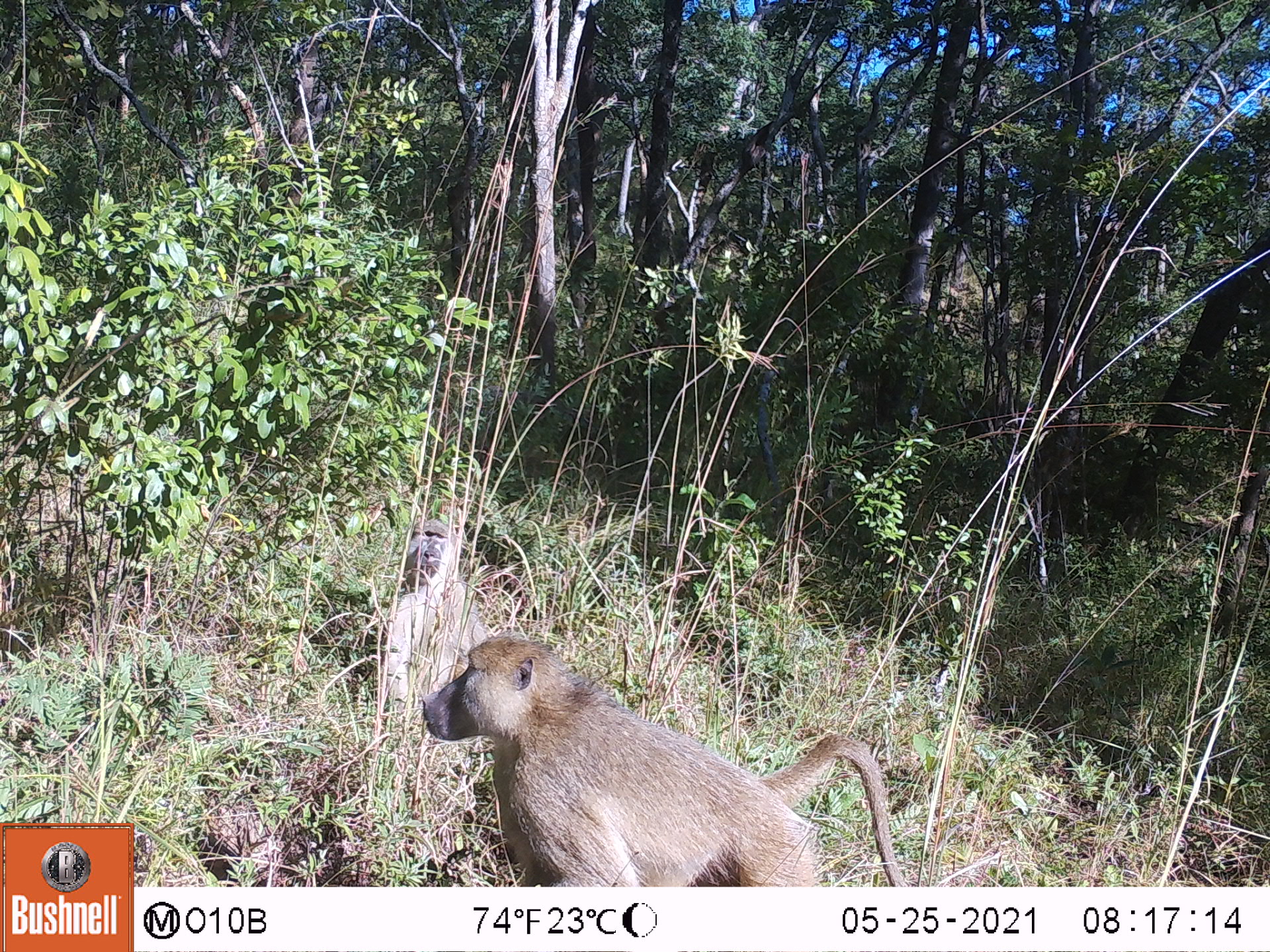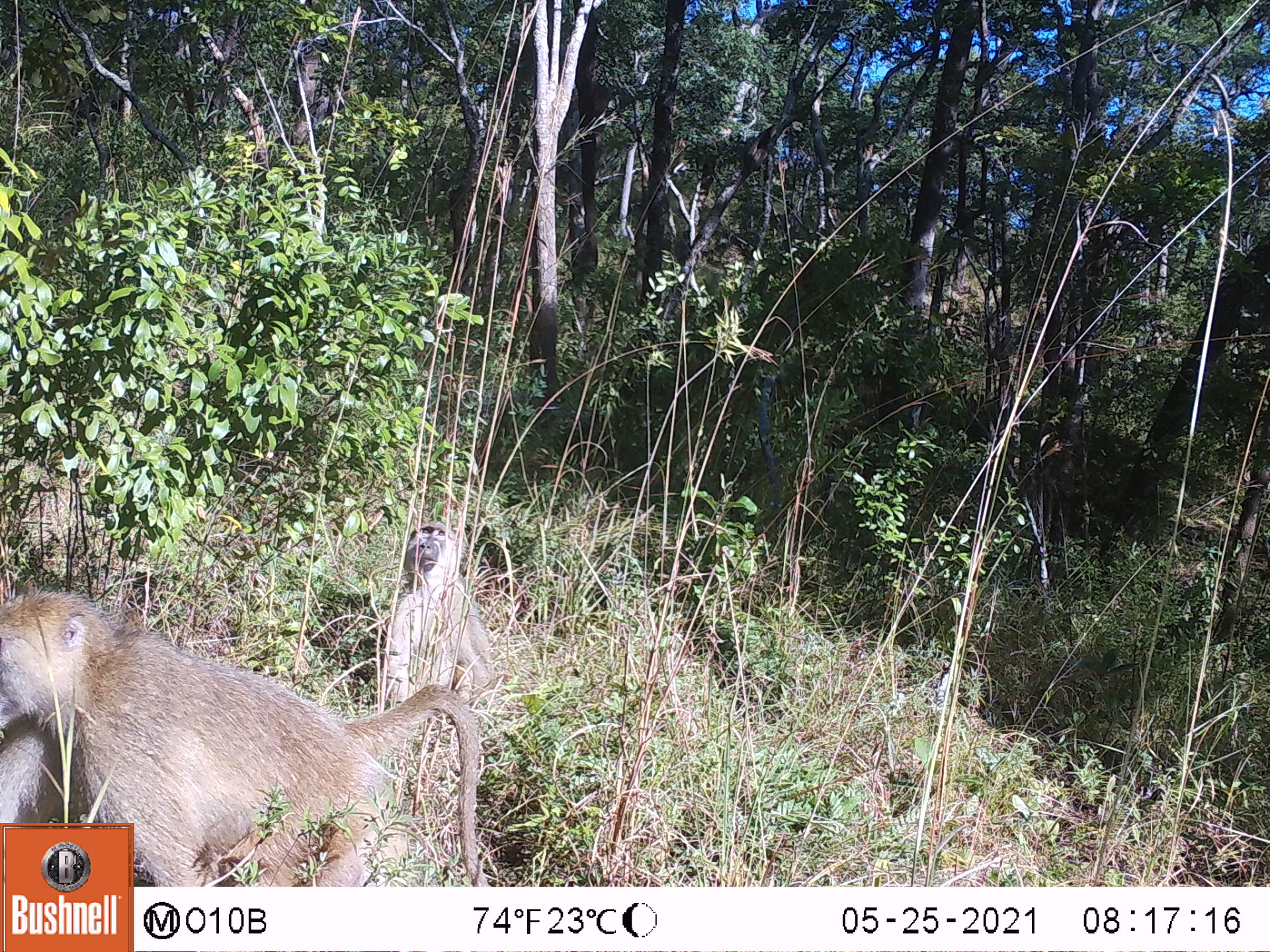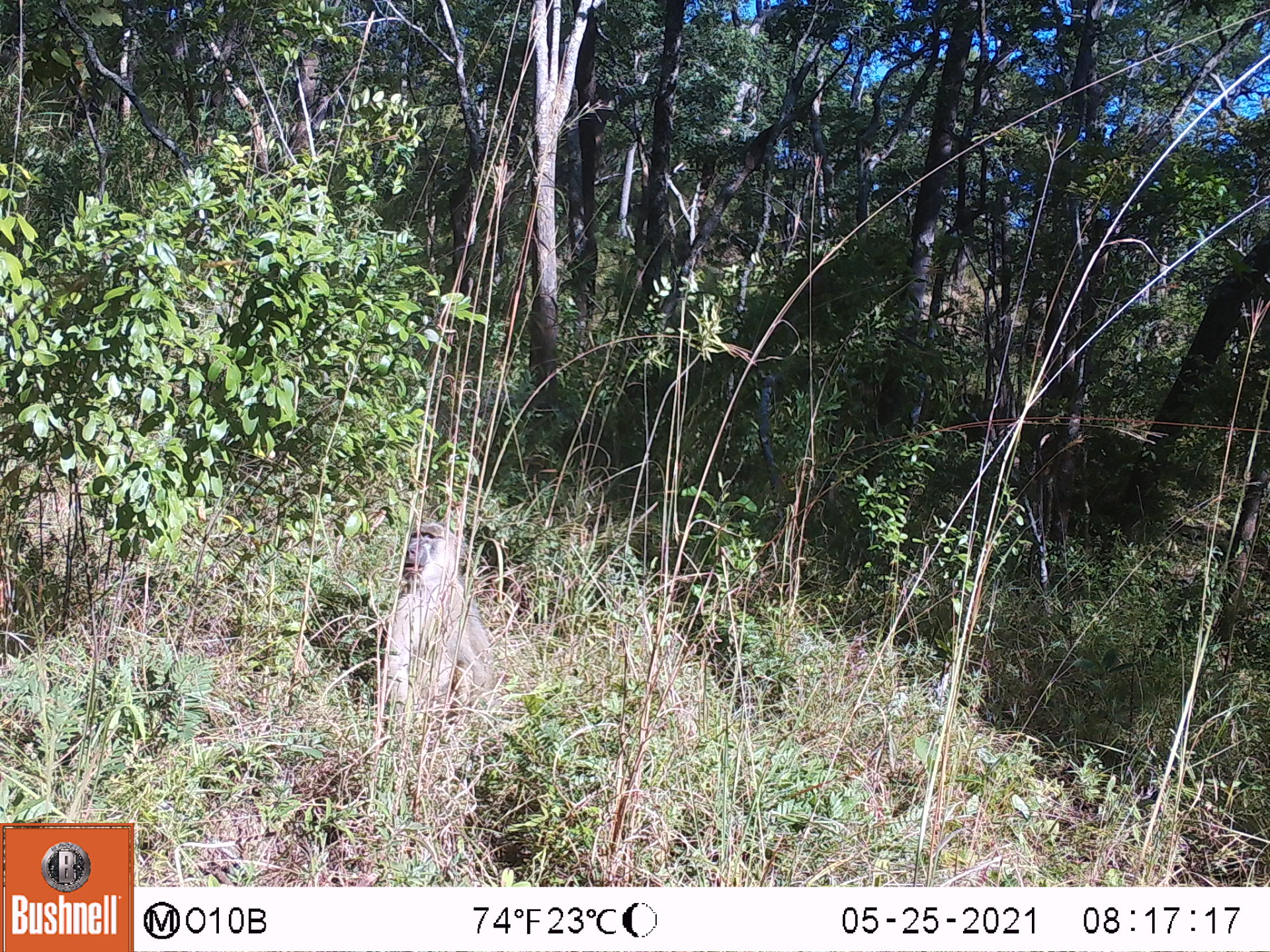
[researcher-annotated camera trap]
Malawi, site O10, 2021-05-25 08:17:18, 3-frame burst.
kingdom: Animalia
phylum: Chordata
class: Mammalia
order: Primates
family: Cercopithecidae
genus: Papio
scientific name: Papio cynocephalus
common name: yellow baboon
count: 2